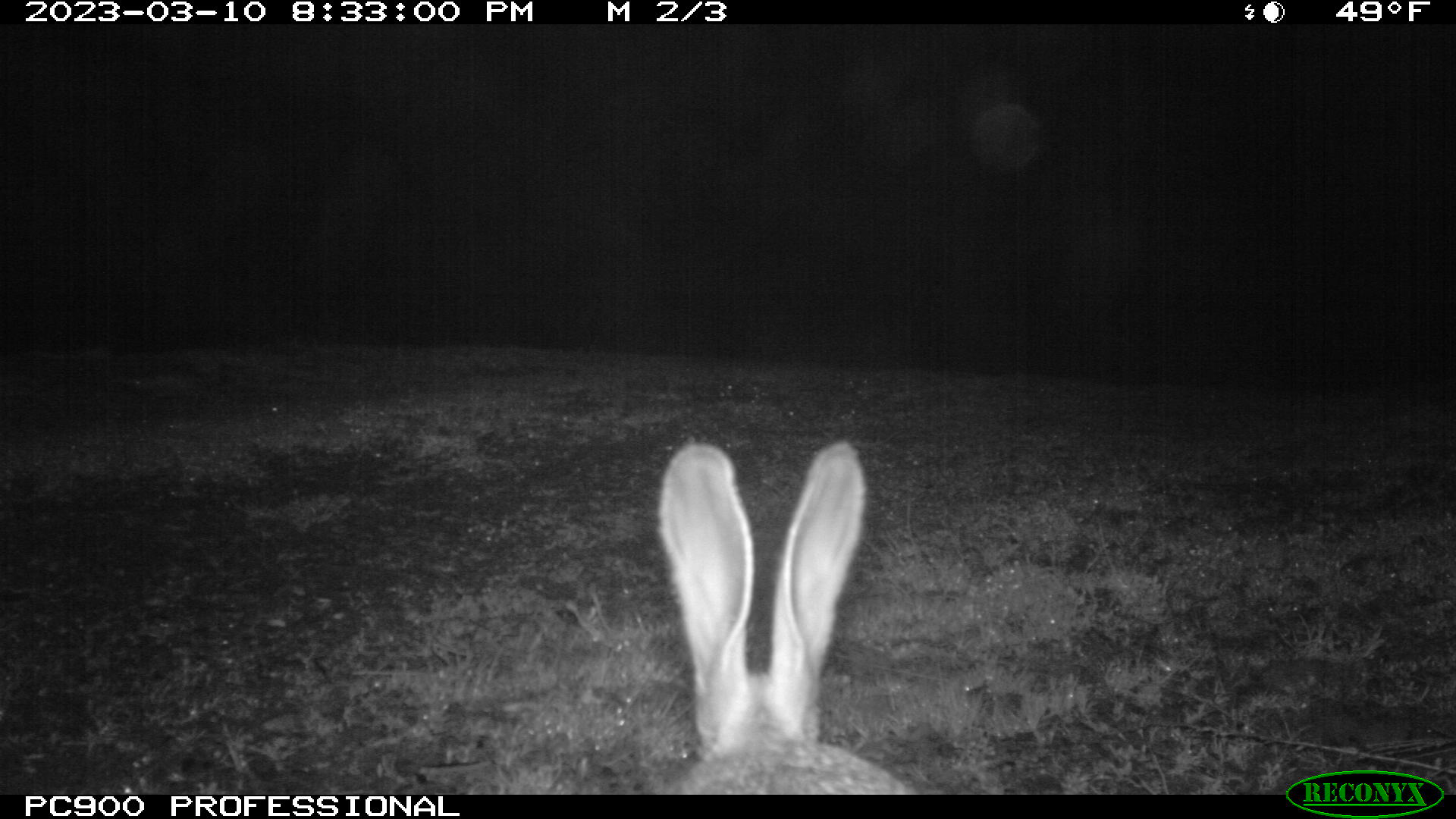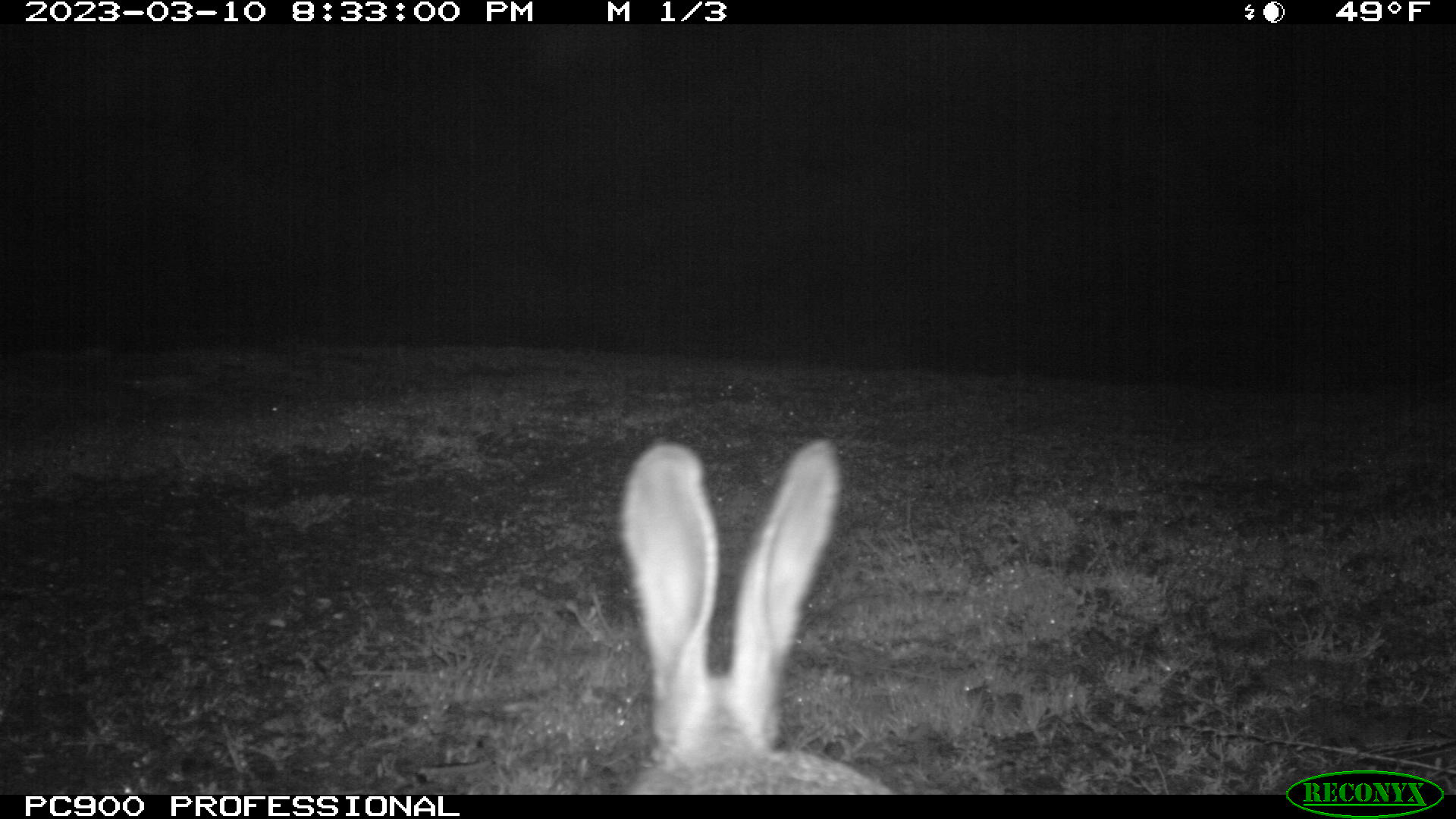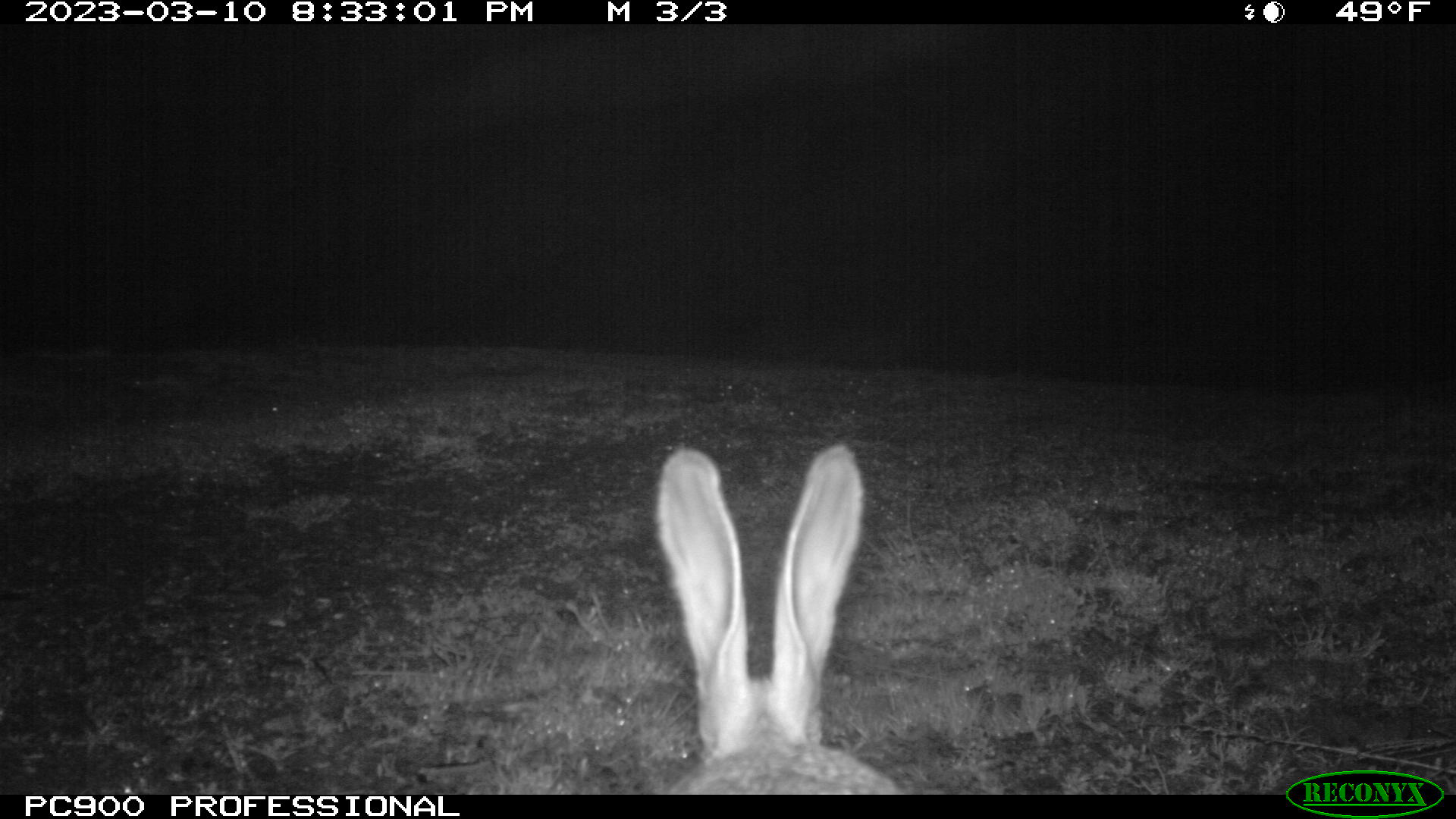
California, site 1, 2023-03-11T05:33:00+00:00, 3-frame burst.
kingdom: Animalia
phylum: Chordata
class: Mammalia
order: Lagomorpha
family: Leporidae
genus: Lepus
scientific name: Lepus californicus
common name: black-tailed jackrabbit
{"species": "black-tailed jackrabbit (Lepus californicus)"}